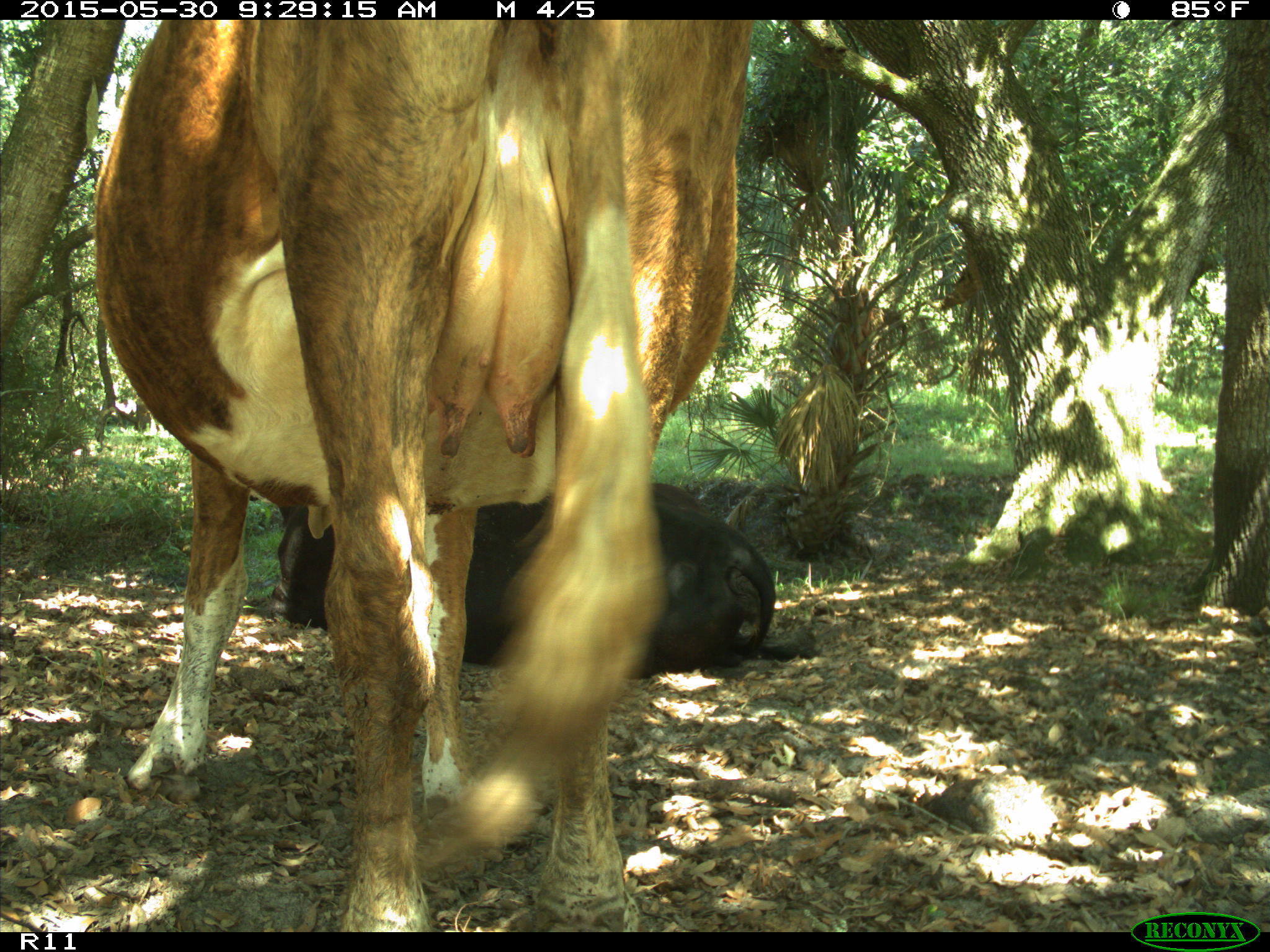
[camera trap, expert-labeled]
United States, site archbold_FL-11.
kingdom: Animalia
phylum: Chordata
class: Mammalia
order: Artiodactyla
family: Bovidae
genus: Bos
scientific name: Bos taurus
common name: domestic cow